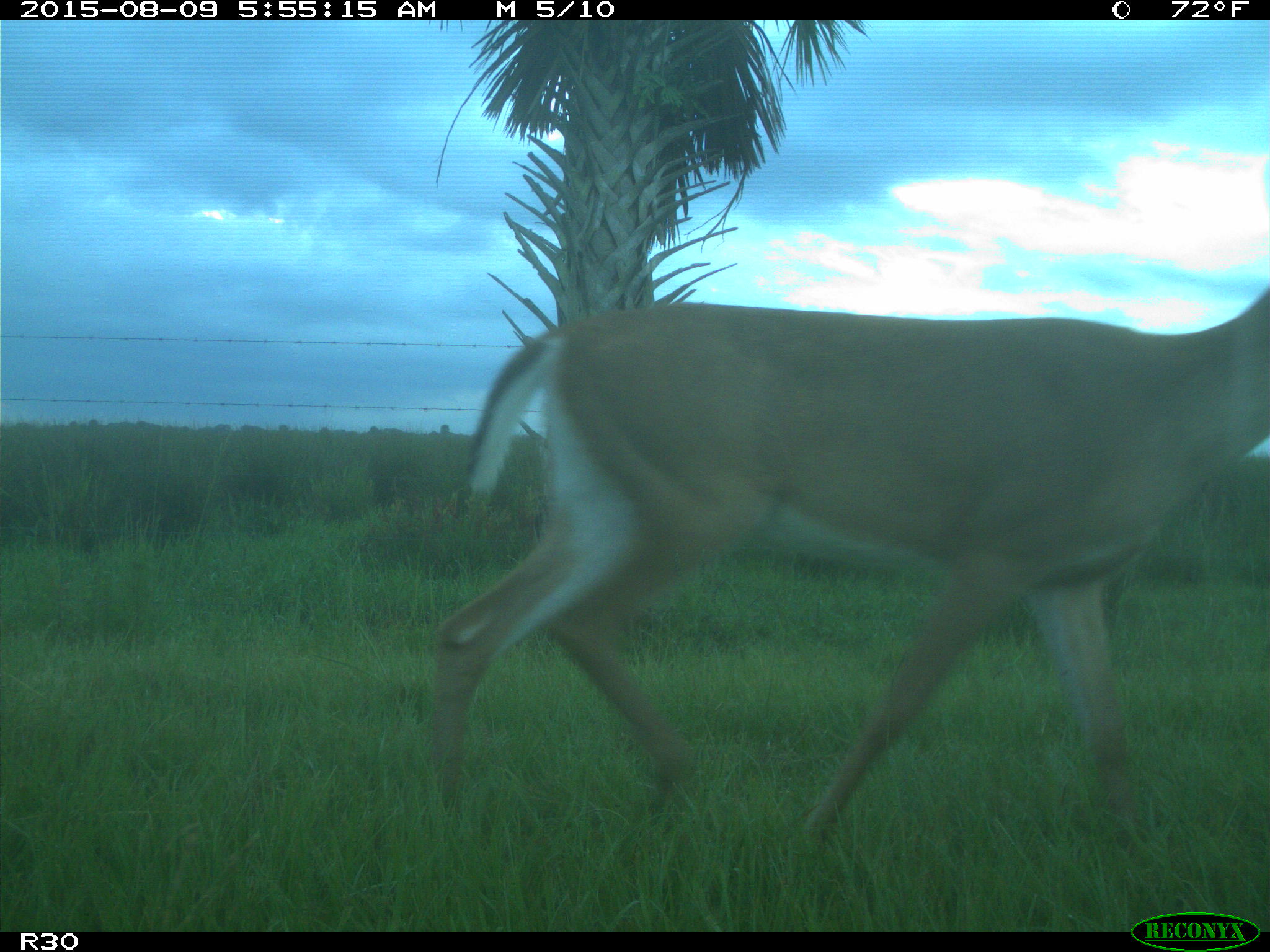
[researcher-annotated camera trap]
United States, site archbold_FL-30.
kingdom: Animalia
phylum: Chordata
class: Mammalia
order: Artiodactyla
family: Cervidae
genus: Odocoileus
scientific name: Odocoileus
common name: deer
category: unidentified deer